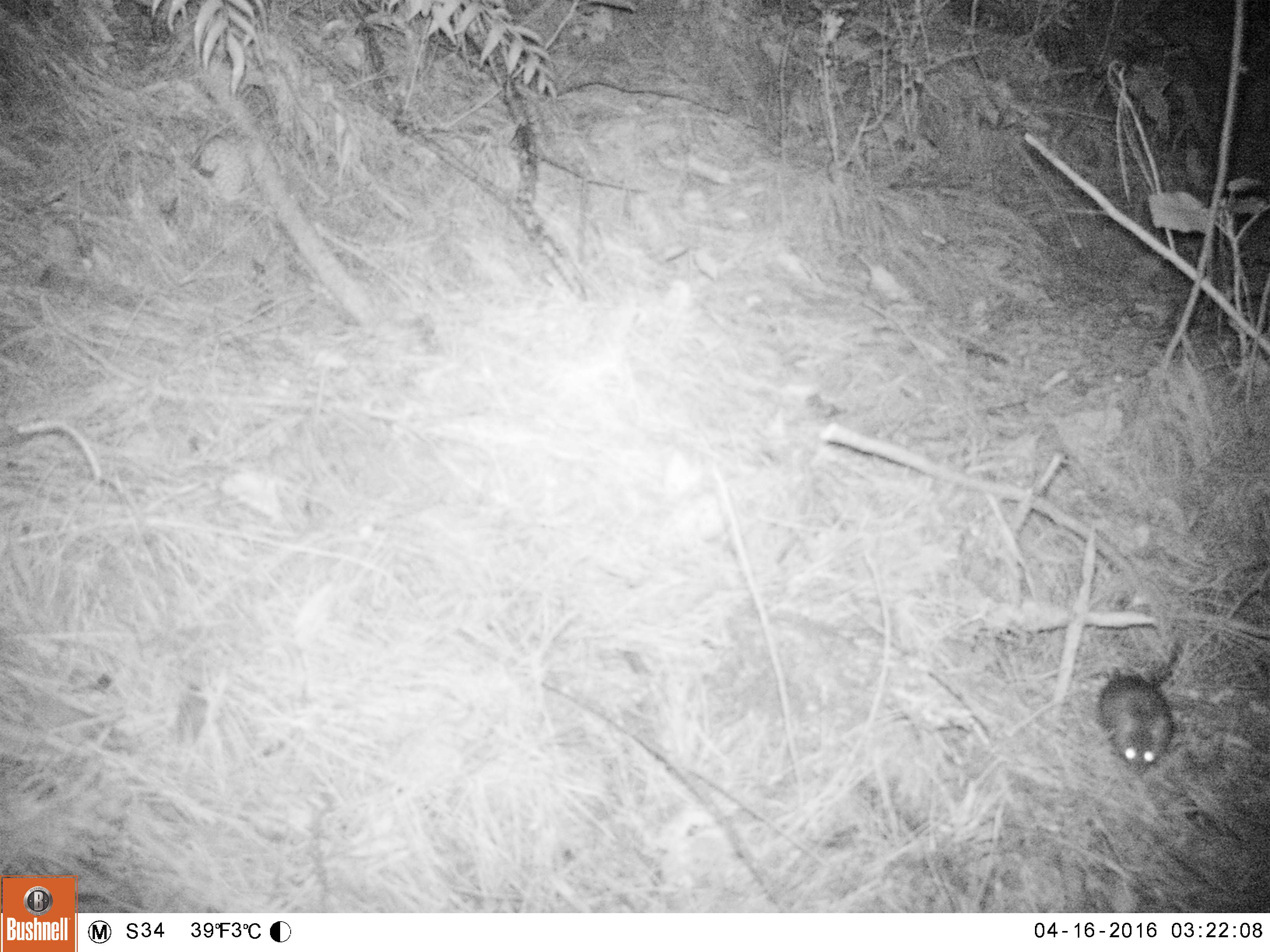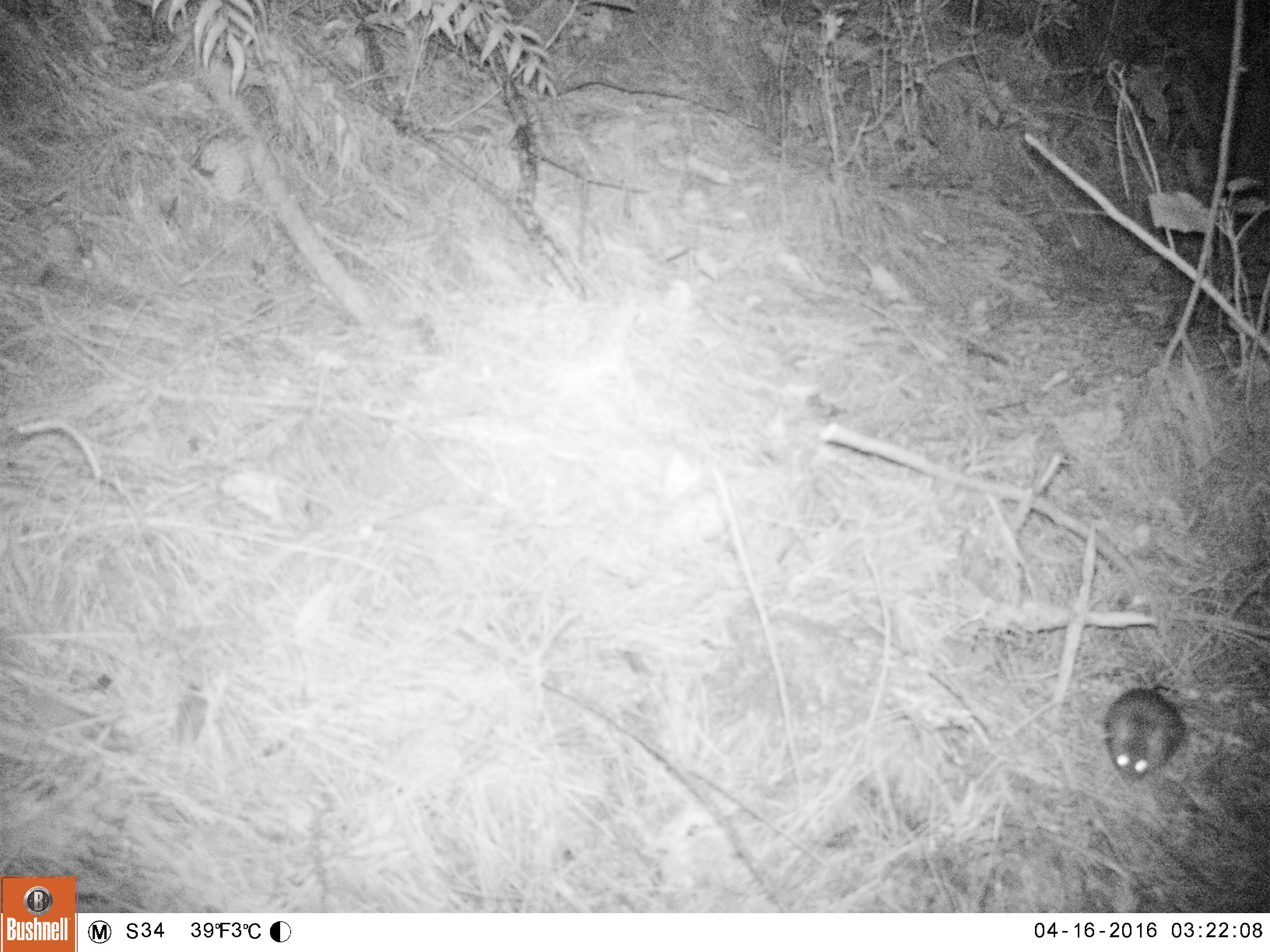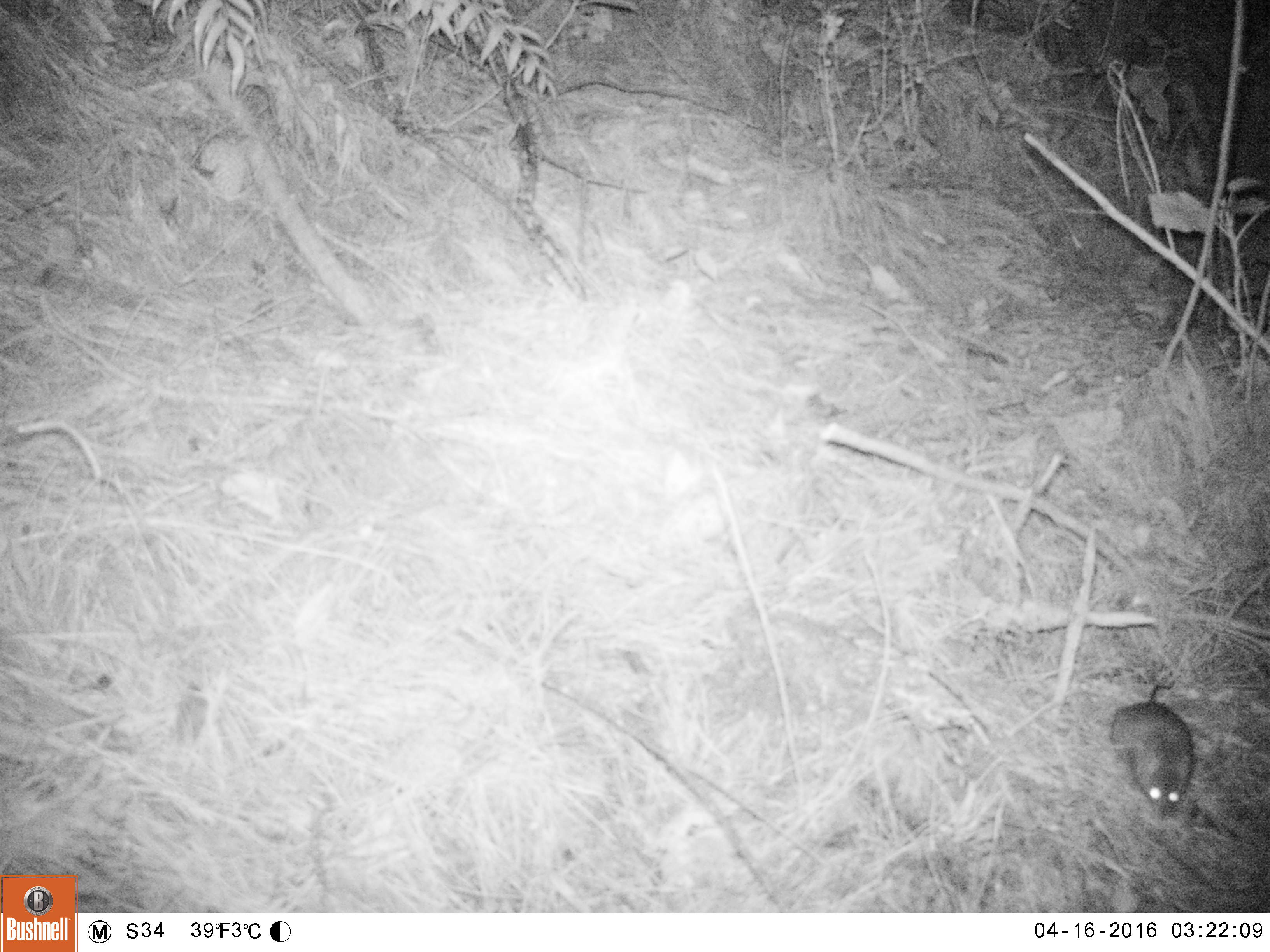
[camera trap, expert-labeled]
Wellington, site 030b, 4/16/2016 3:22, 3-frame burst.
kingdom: Animalia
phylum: Chordata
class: Mammalia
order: Rodentia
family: Muridae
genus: Rattus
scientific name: Rattus rattus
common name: ship rat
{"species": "ship rat (Rattus rattus)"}